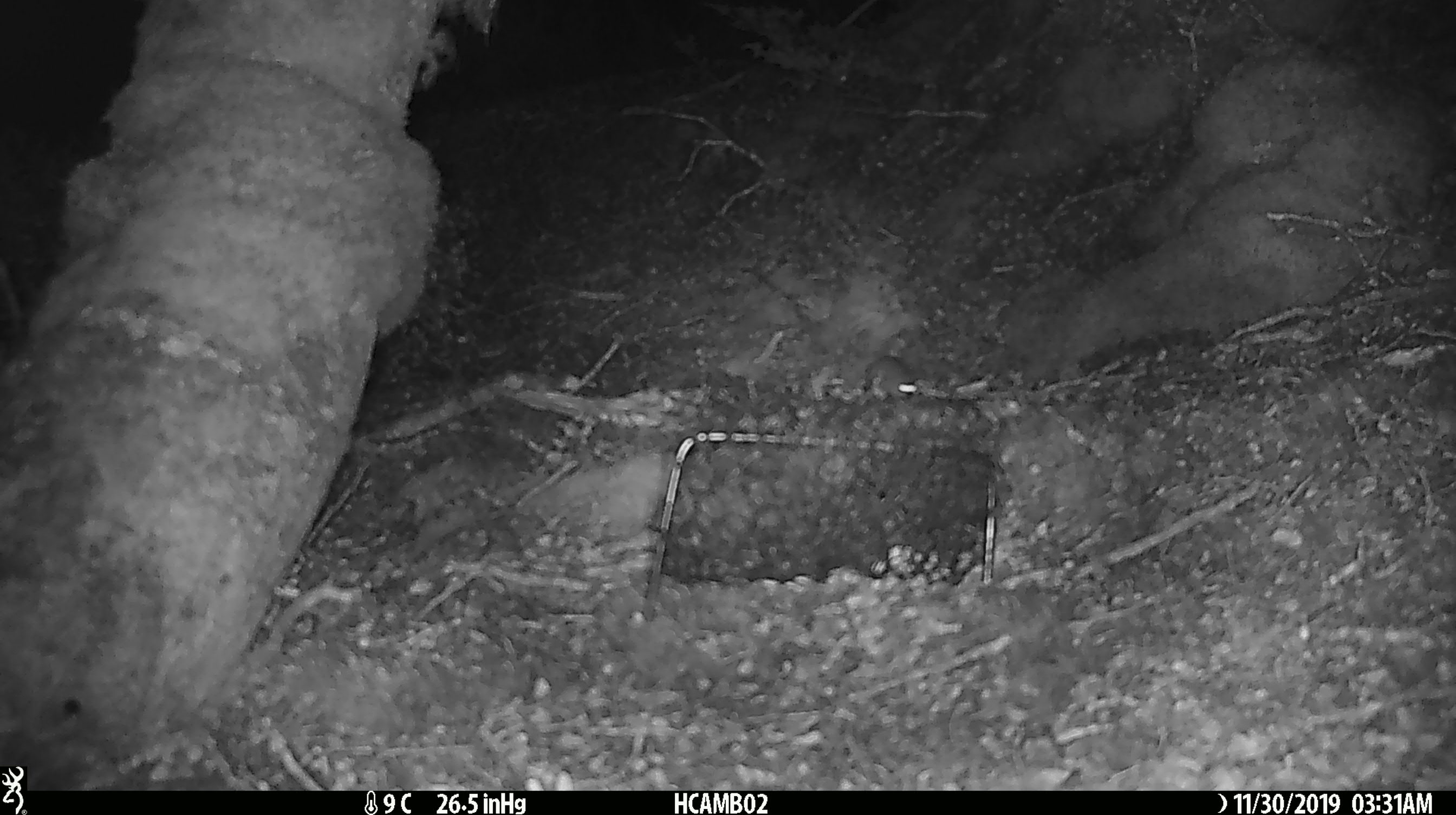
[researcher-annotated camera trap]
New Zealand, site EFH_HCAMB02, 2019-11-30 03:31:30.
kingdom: Animalia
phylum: Chordata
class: Mammalia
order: Rodentia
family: Muridae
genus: Mus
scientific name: Mus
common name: mouse